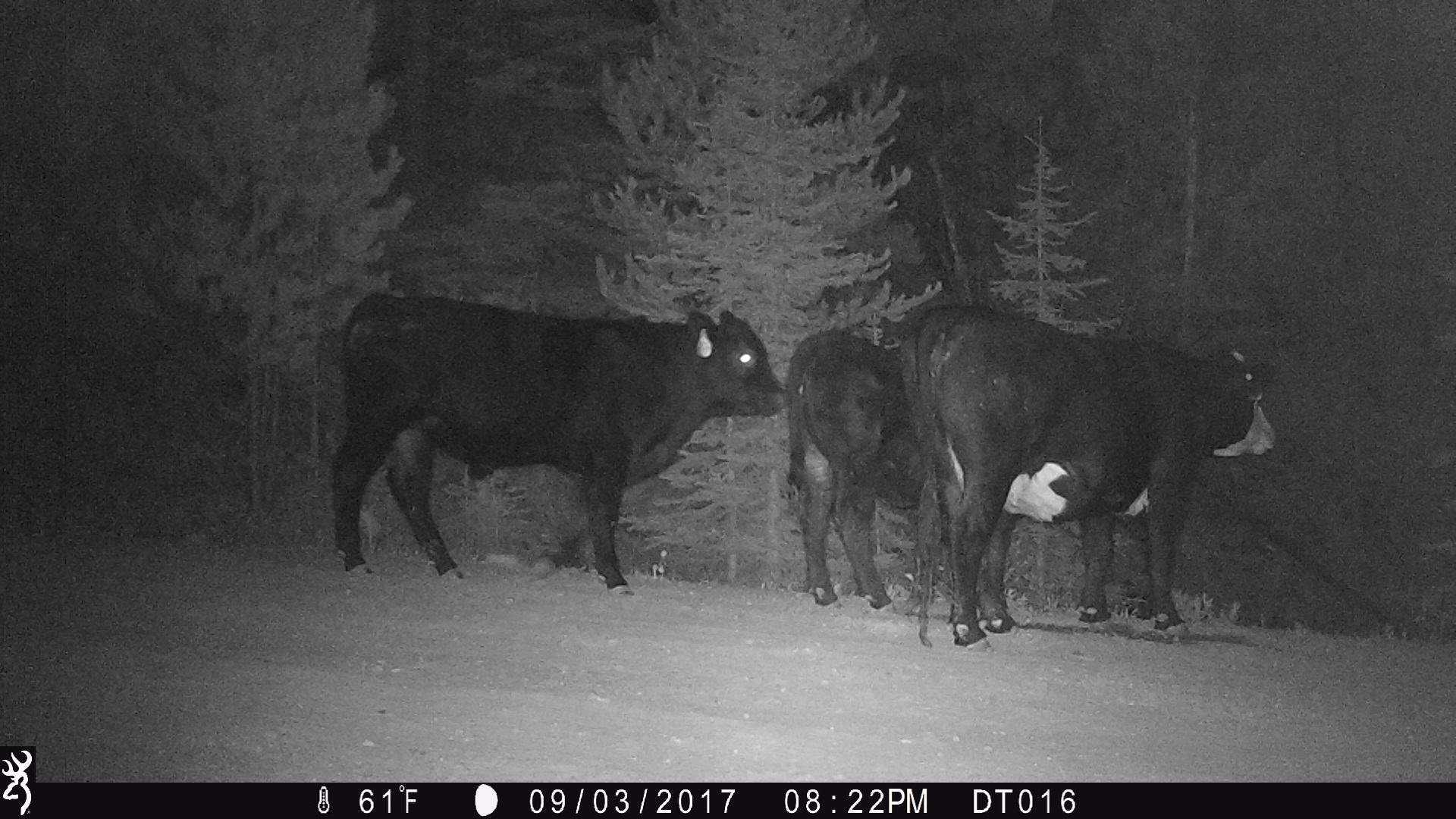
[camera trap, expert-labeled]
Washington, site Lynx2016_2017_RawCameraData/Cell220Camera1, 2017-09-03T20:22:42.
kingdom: Animalia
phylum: Chordata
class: Mammalia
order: Artiodactyla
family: Bovidae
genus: Bos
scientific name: Bos taurus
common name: domestic cattle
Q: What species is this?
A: Domestic cattle (Bos taurus).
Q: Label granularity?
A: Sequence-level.